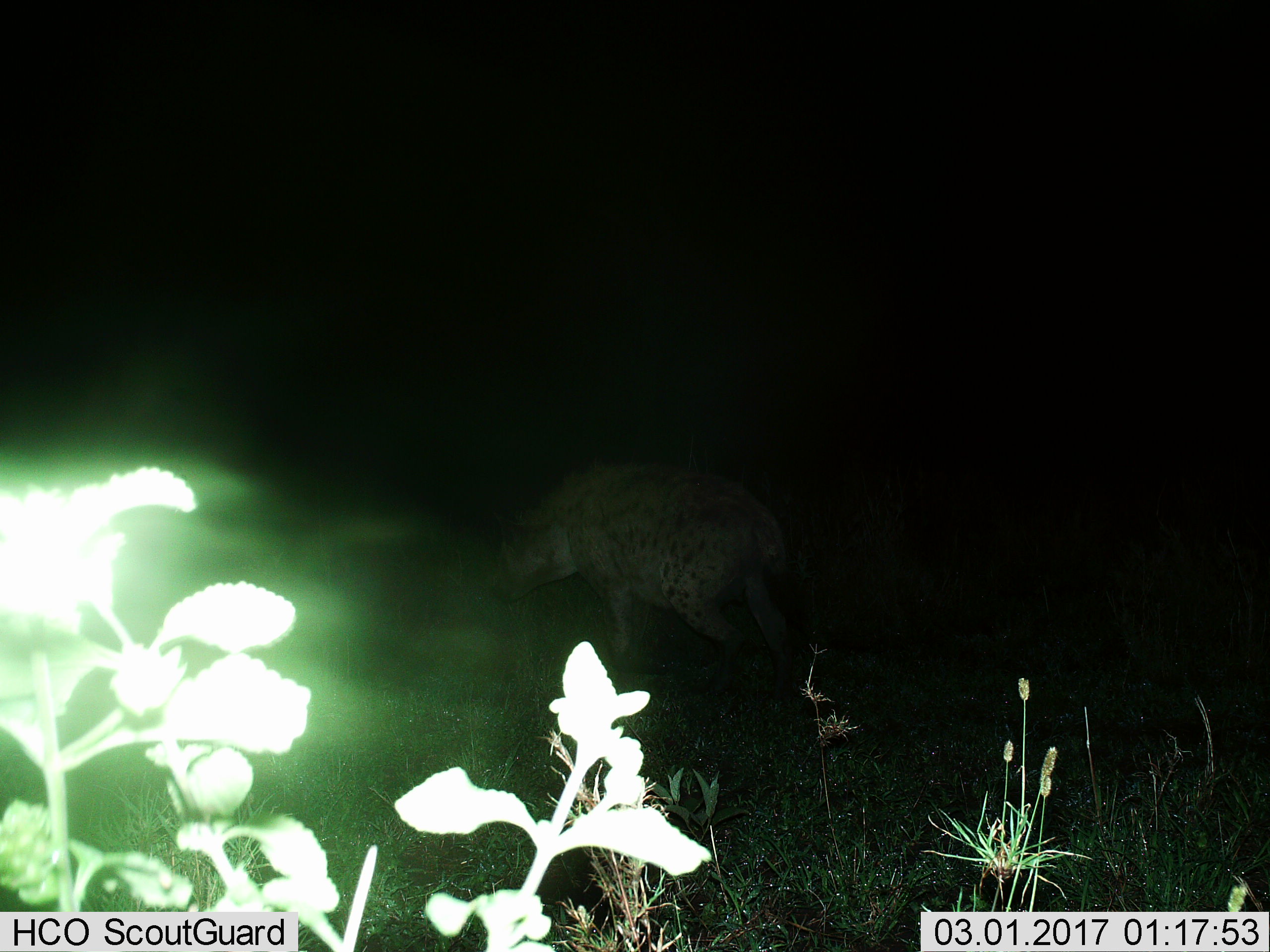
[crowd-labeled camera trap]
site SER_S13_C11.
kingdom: Animalia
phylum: Chordata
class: Mammalia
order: Carnivora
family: Hyaenidae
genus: Crocuta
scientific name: Crocuta crocuta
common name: spotted hyena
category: hyenaspotted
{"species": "hyenaspotted (spotted hyena) (Crocuta crocuta)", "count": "1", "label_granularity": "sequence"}